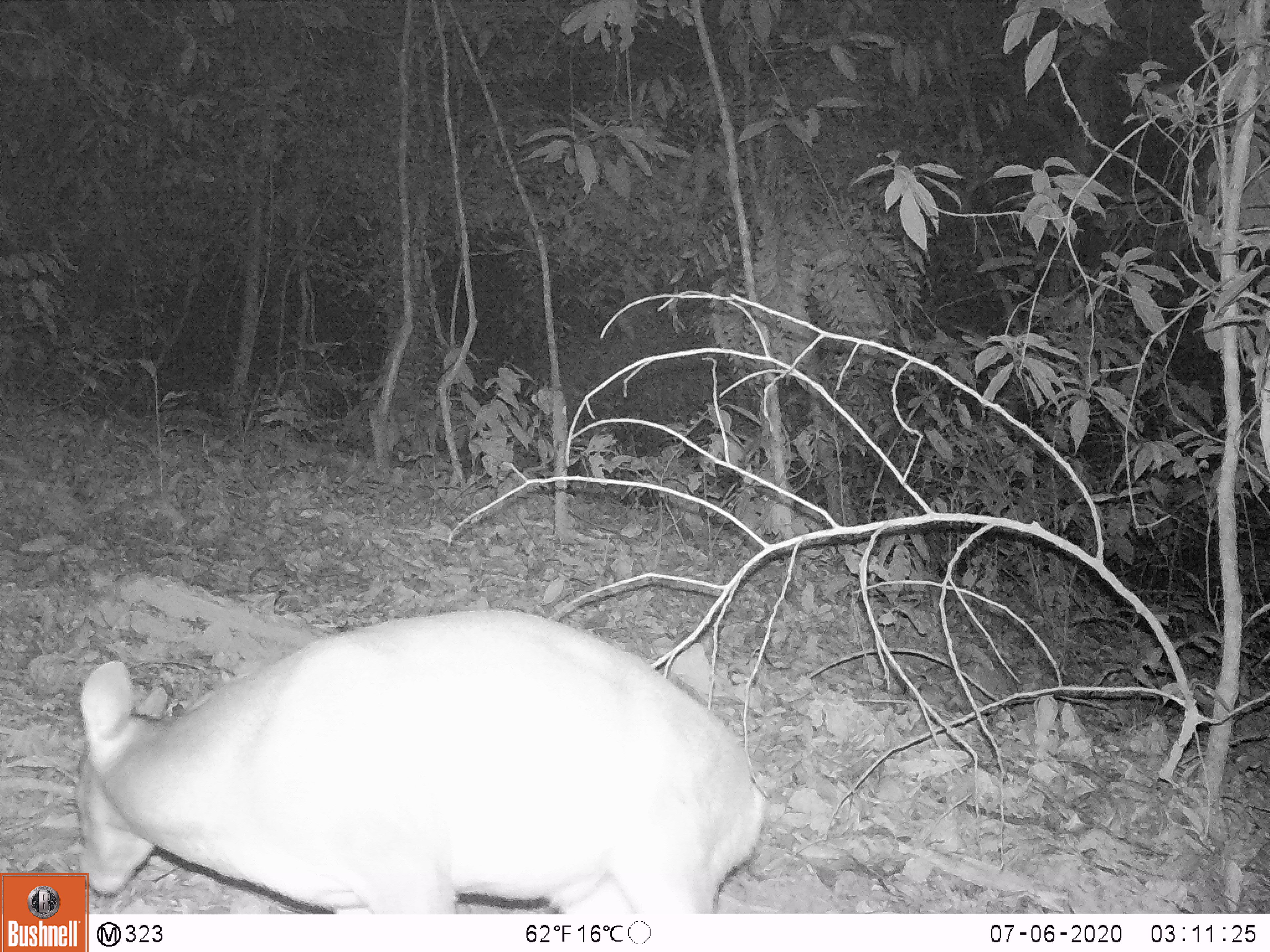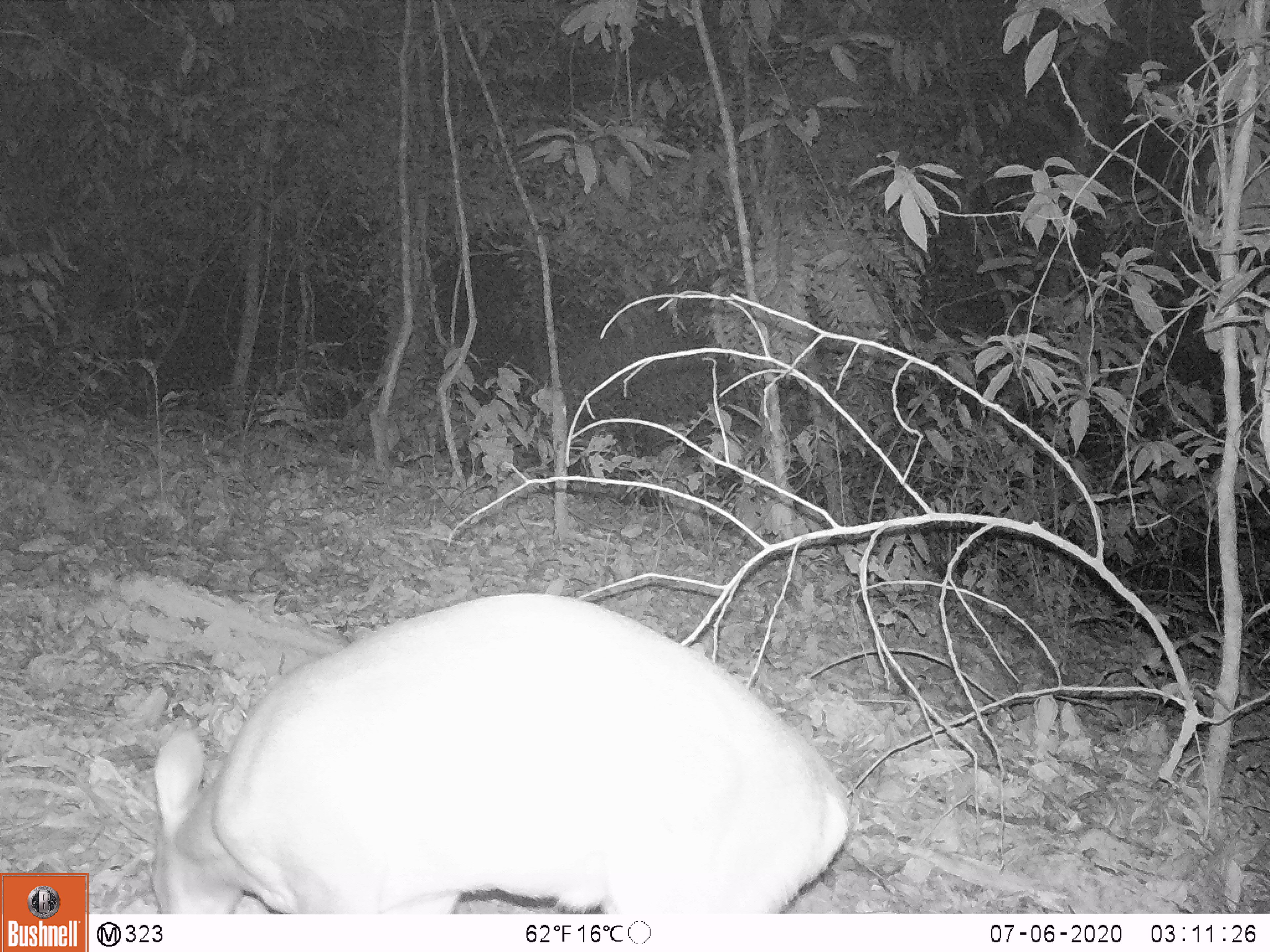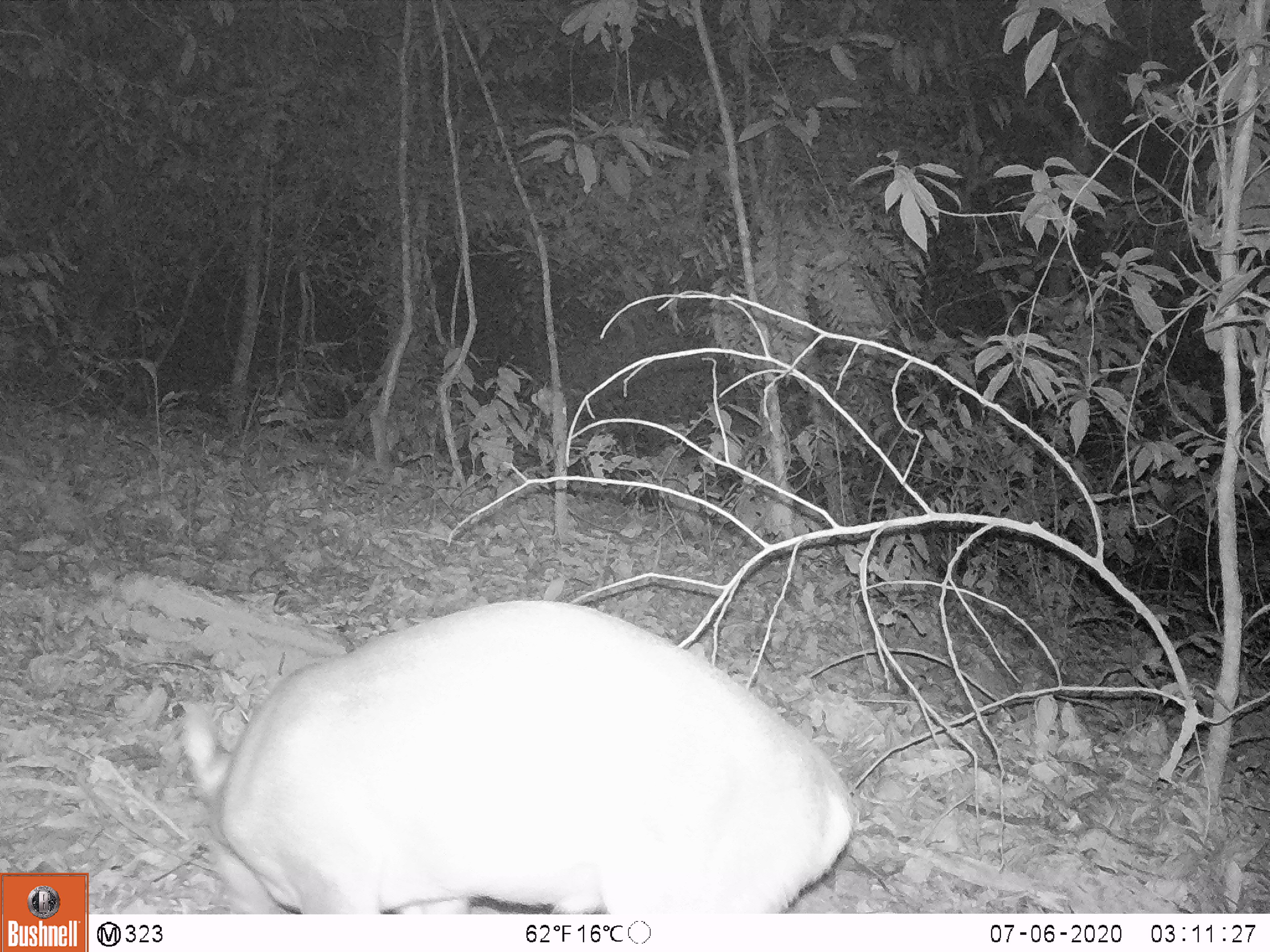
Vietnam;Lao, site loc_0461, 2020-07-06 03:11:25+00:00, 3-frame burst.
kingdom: Animalia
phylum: Chordata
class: Mammalia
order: Artiodactyla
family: Cervidae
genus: Muntiacus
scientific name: Muntiacus vuquangensis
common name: large-antlered muntjac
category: large antlered muntjac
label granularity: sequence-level